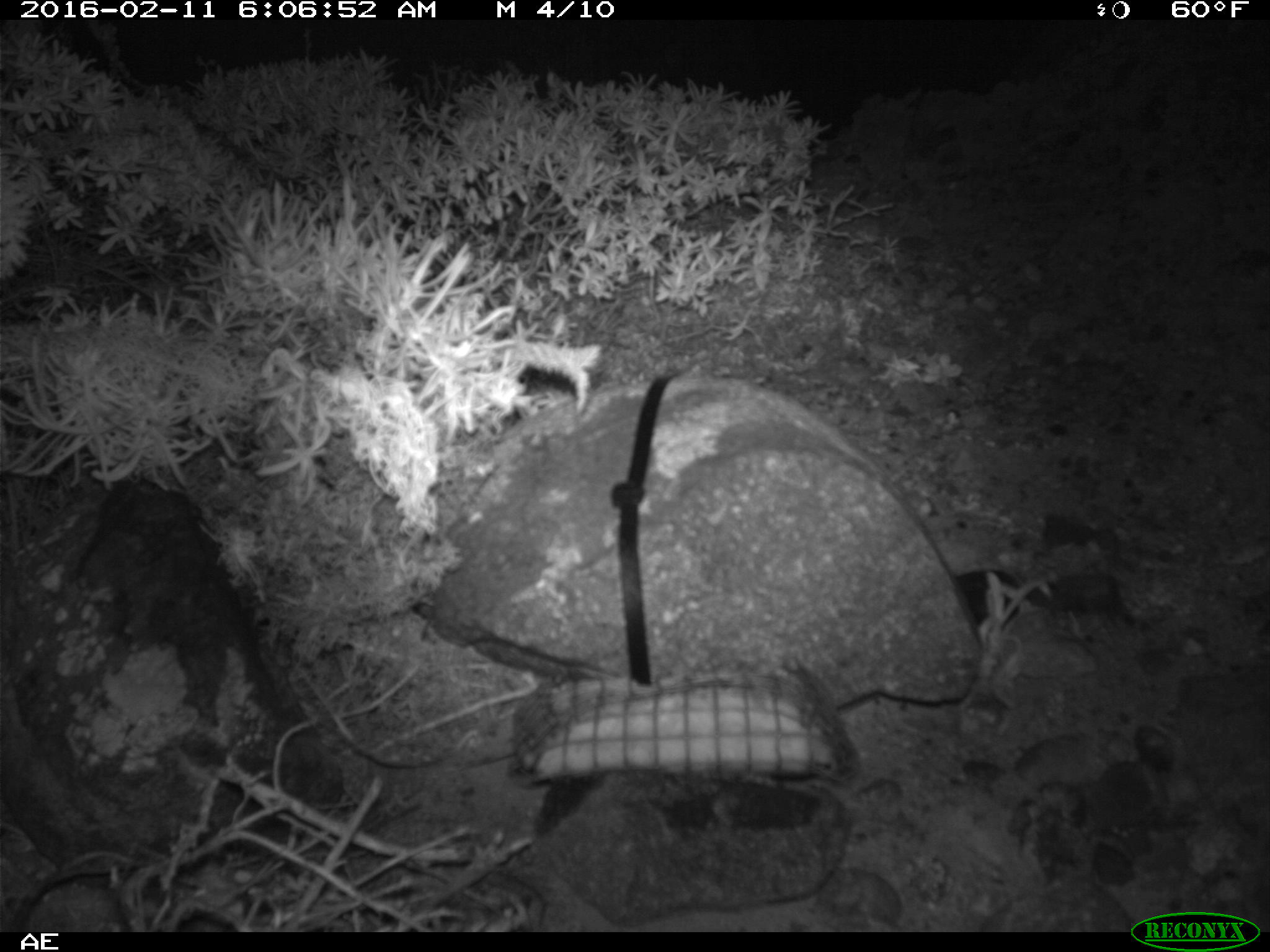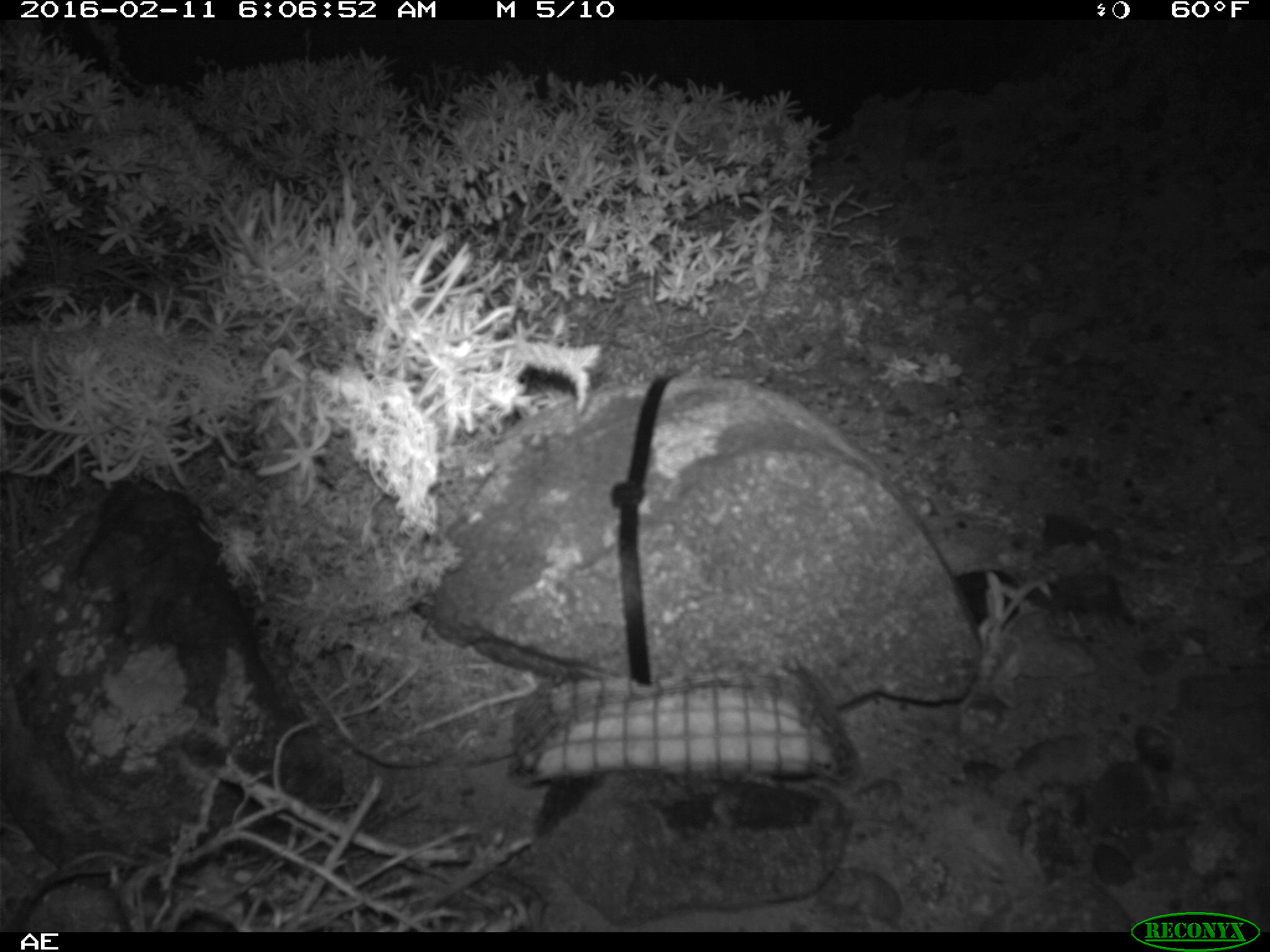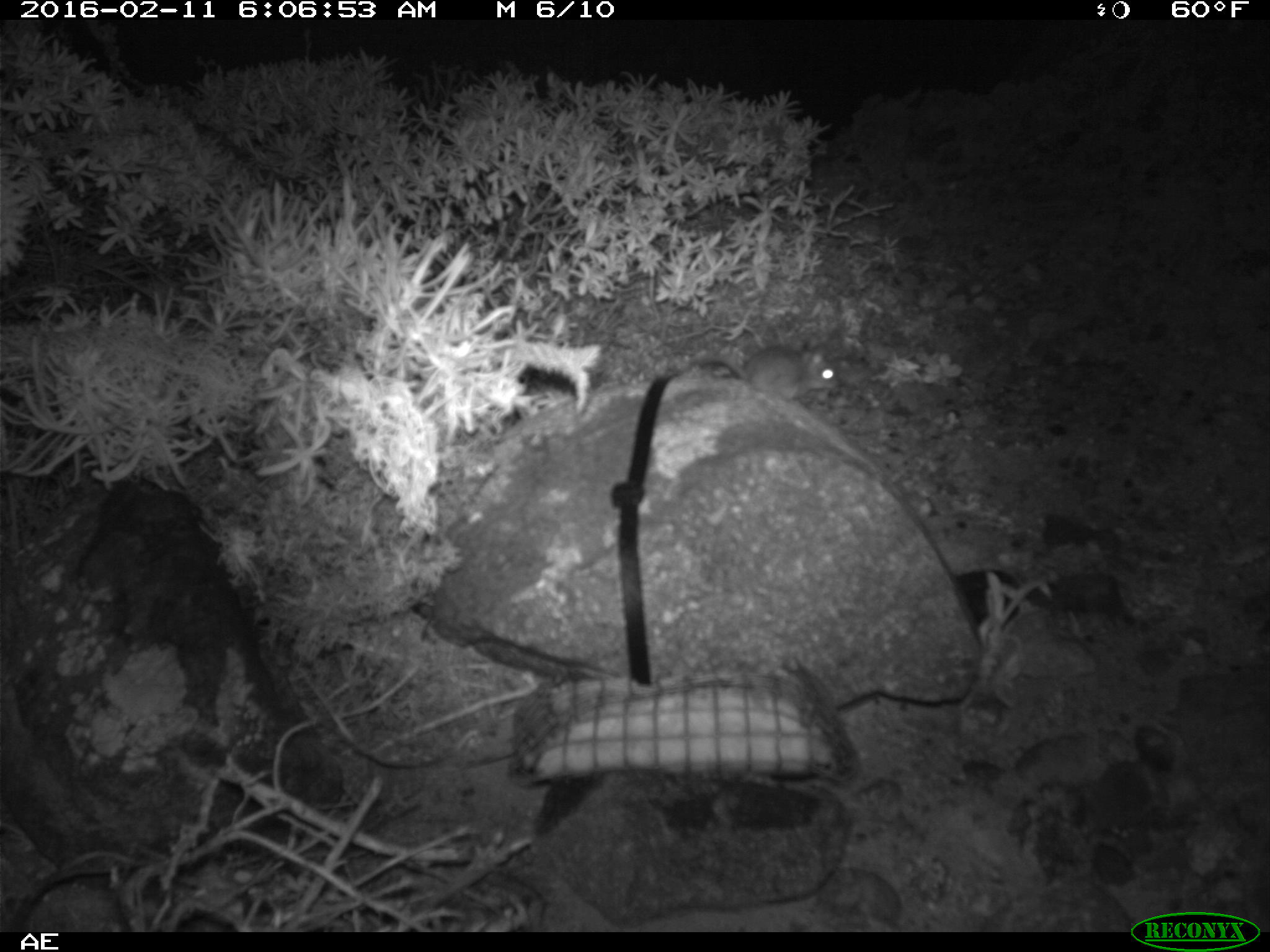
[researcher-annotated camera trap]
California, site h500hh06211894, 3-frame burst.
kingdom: Animalia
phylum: Chordata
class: Mammalia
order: Rodentia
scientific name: Rodentia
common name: rodent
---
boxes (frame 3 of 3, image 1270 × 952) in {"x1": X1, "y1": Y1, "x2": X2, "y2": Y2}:
rodent: {"x1": 667, "y1": 338, "x2": 840, "y2": 402}